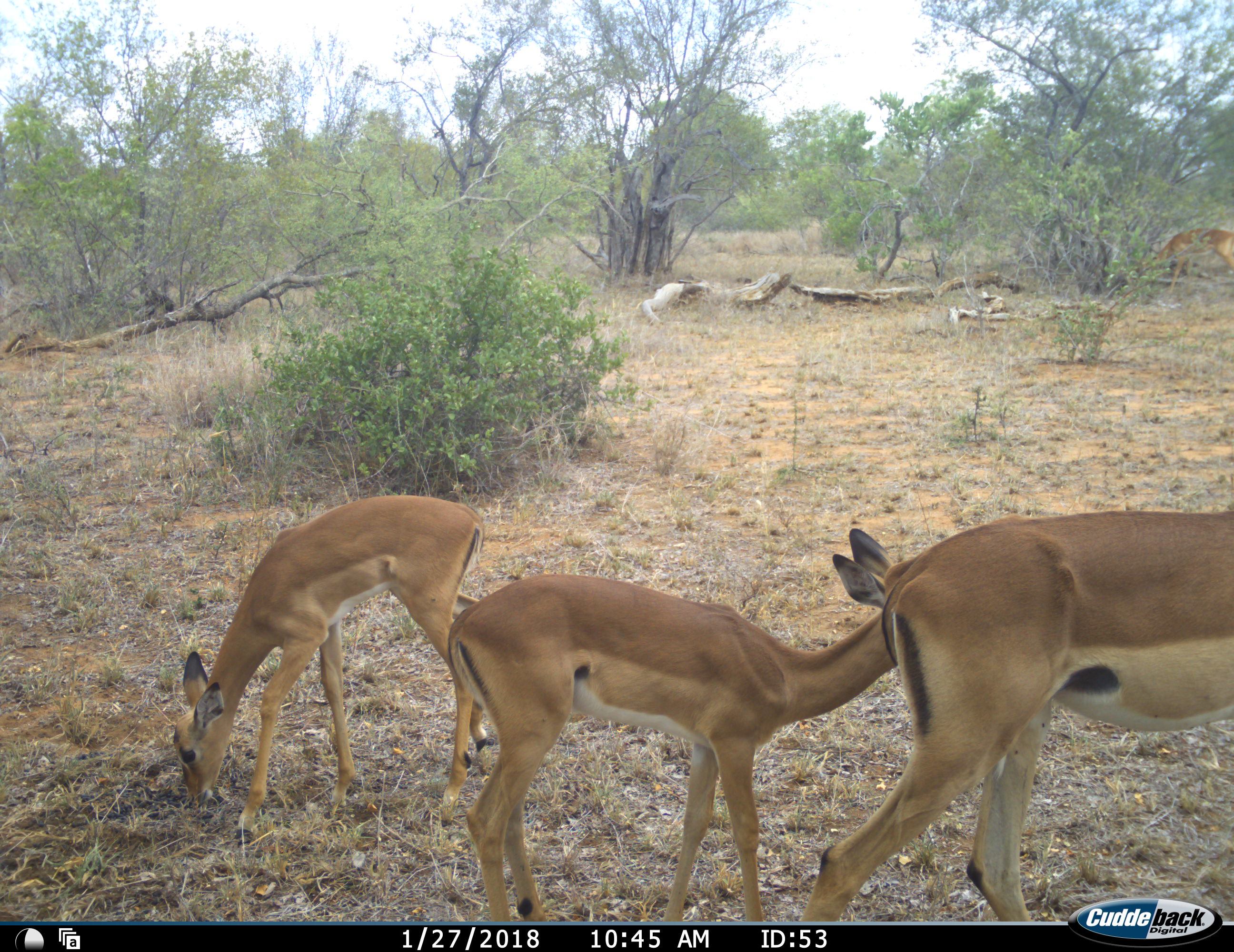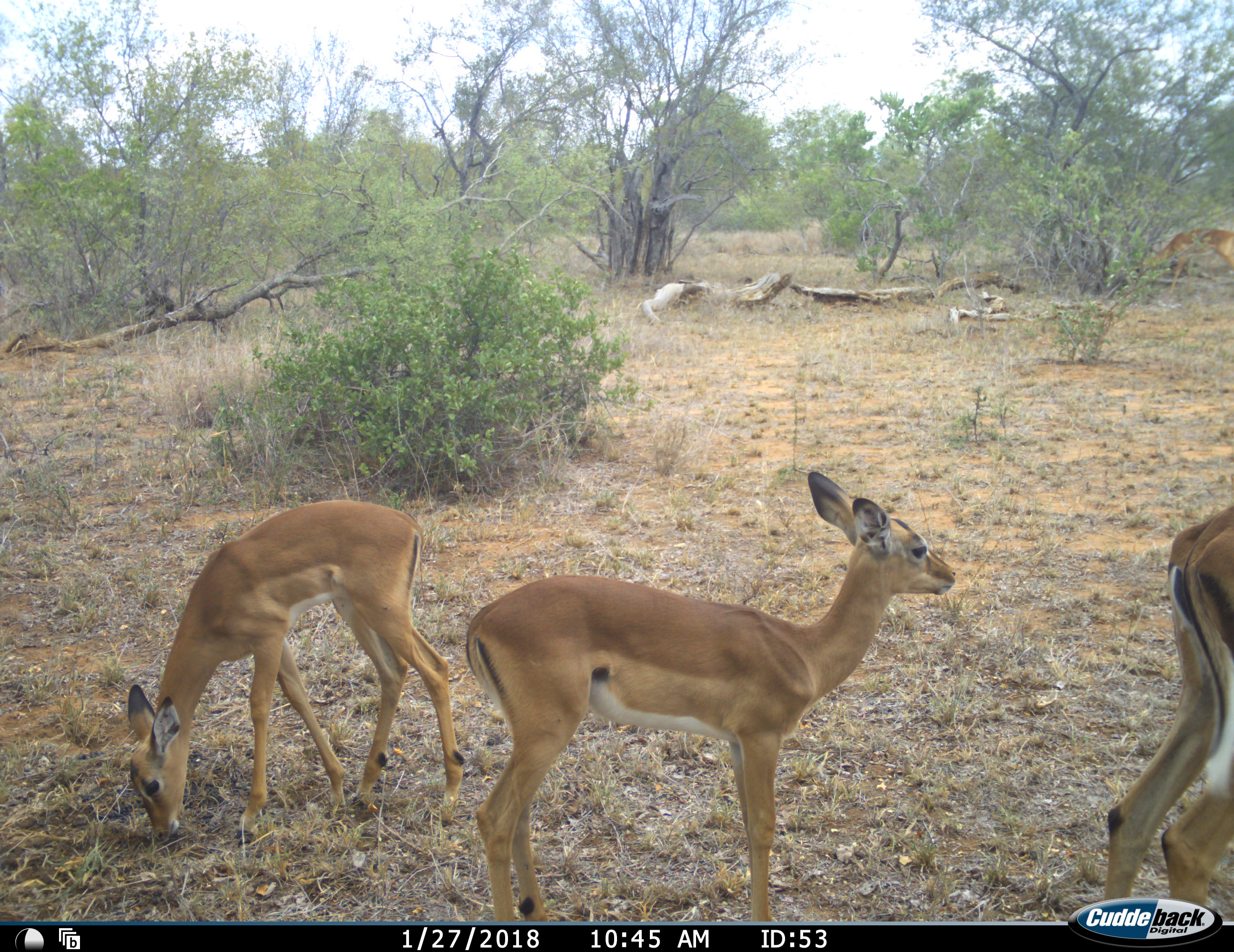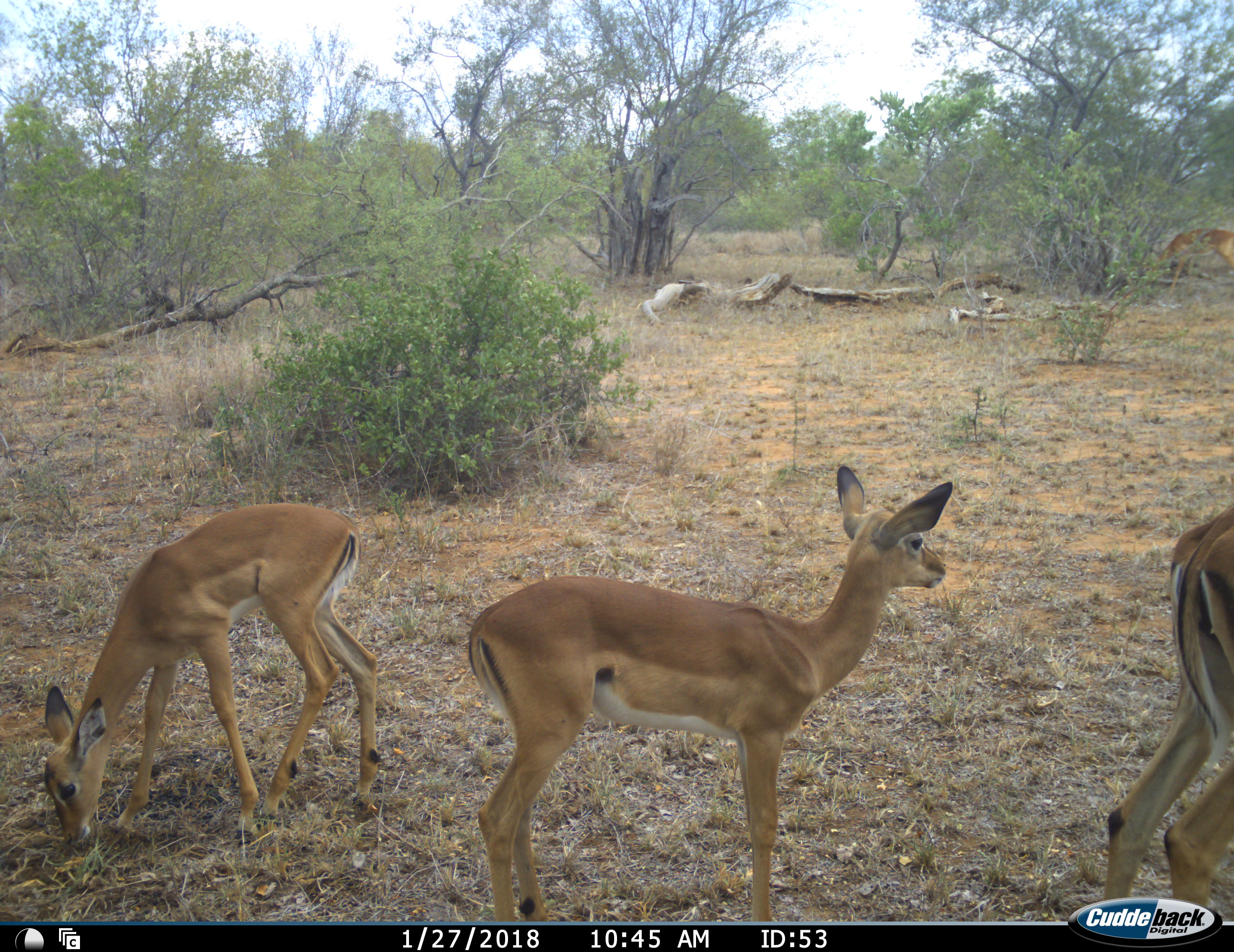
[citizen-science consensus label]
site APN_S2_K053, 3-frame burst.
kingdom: Animalia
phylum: Chordata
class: Mammalia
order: Artiodactyla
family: Bovidae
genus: Aepyceros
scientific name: Aepyceros melampus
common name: impala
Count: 4.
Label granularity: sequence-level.